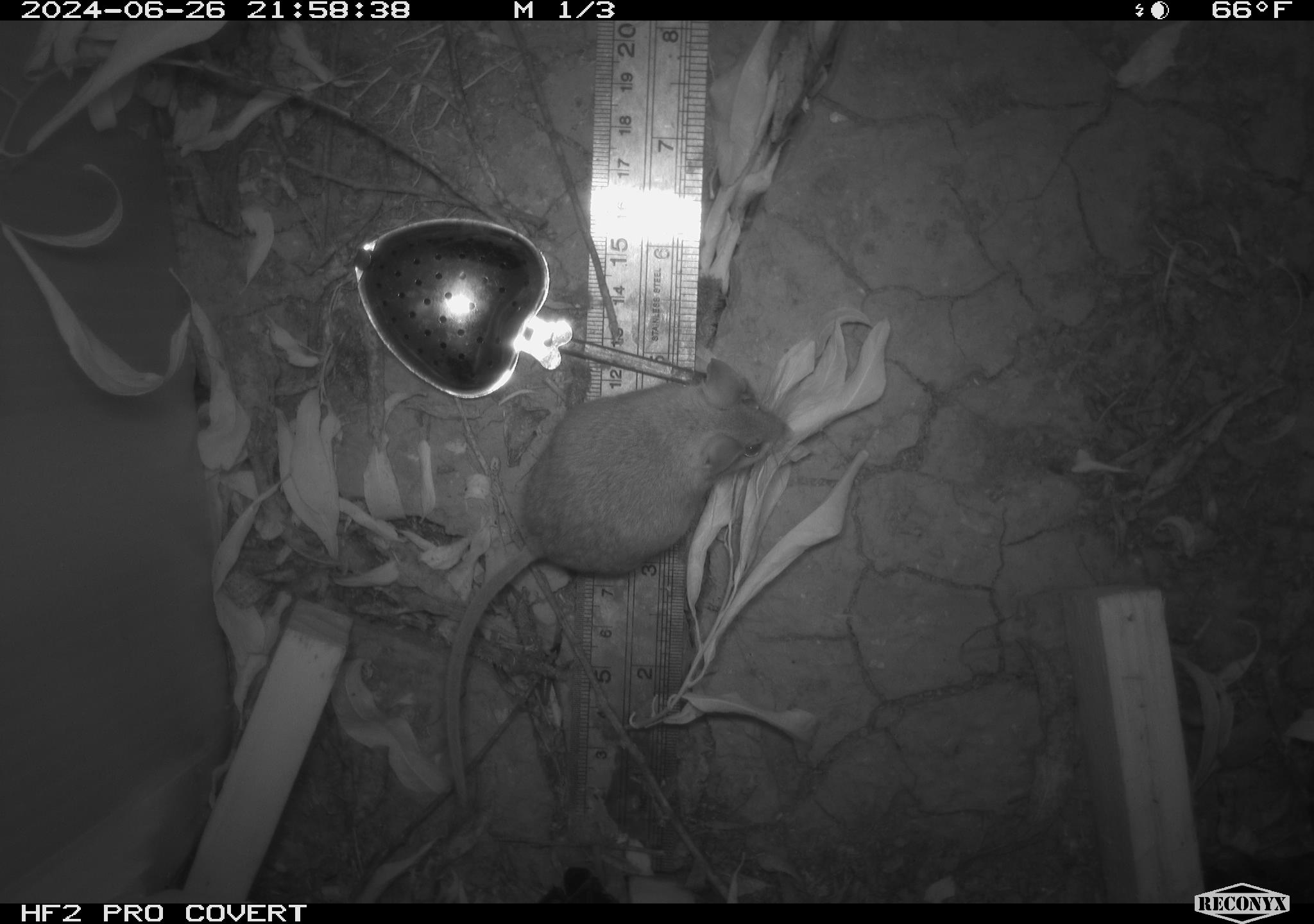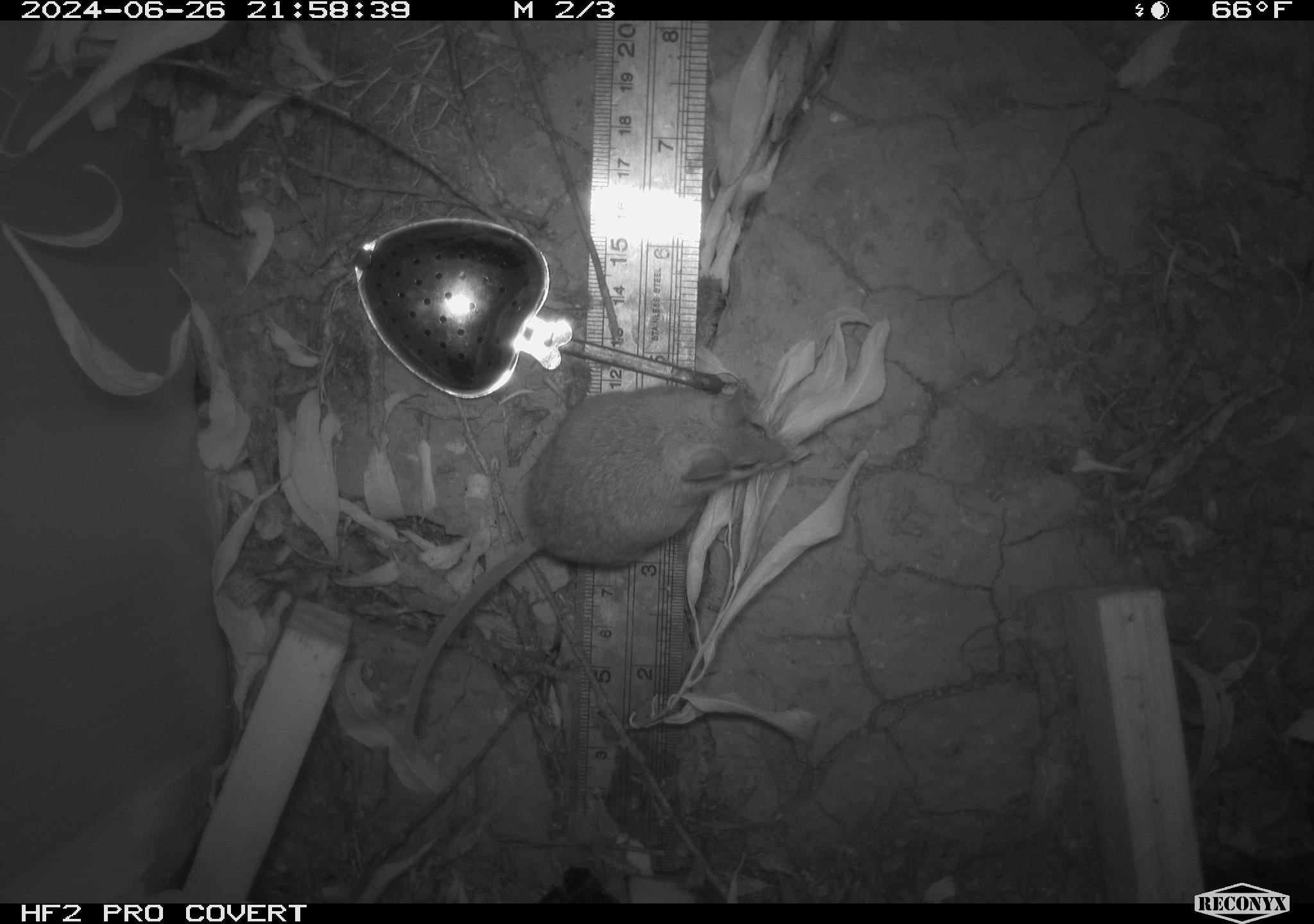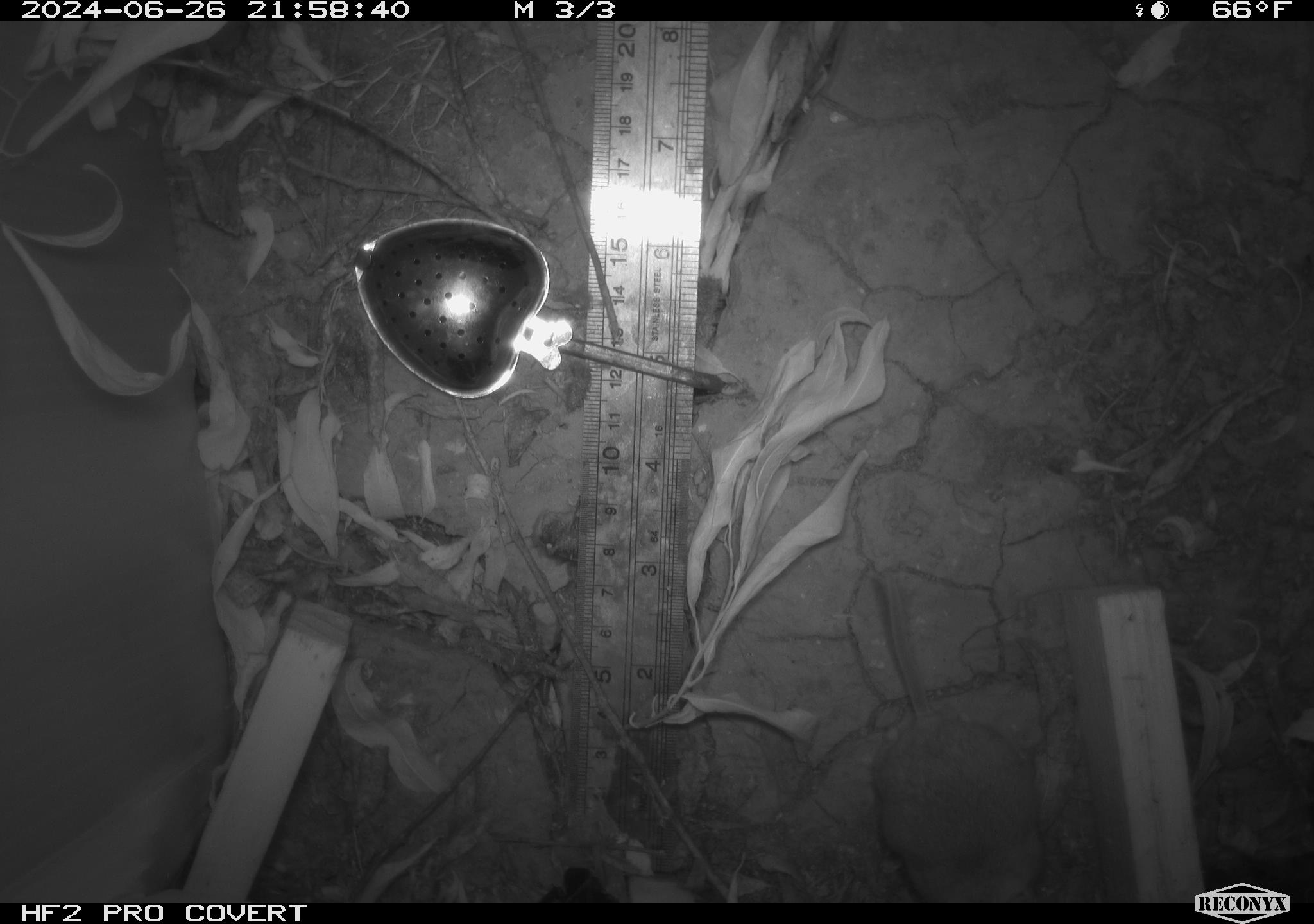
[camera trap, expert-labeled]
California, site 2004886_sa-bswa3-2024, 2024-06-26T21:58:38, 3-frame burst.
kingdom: Animalia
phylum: Chordata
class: Mammalia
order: Rodentia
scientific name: Rodentia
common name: mouse species